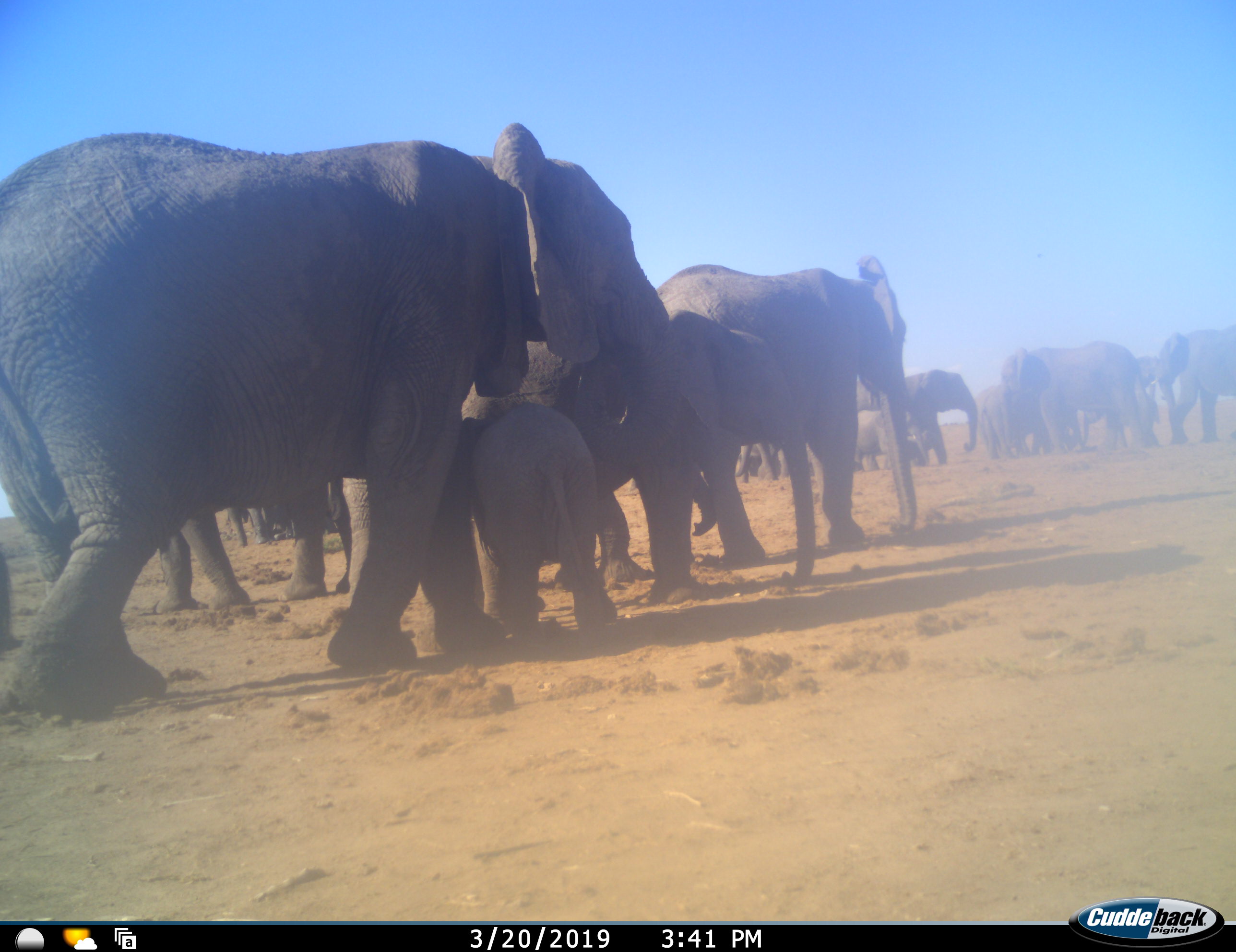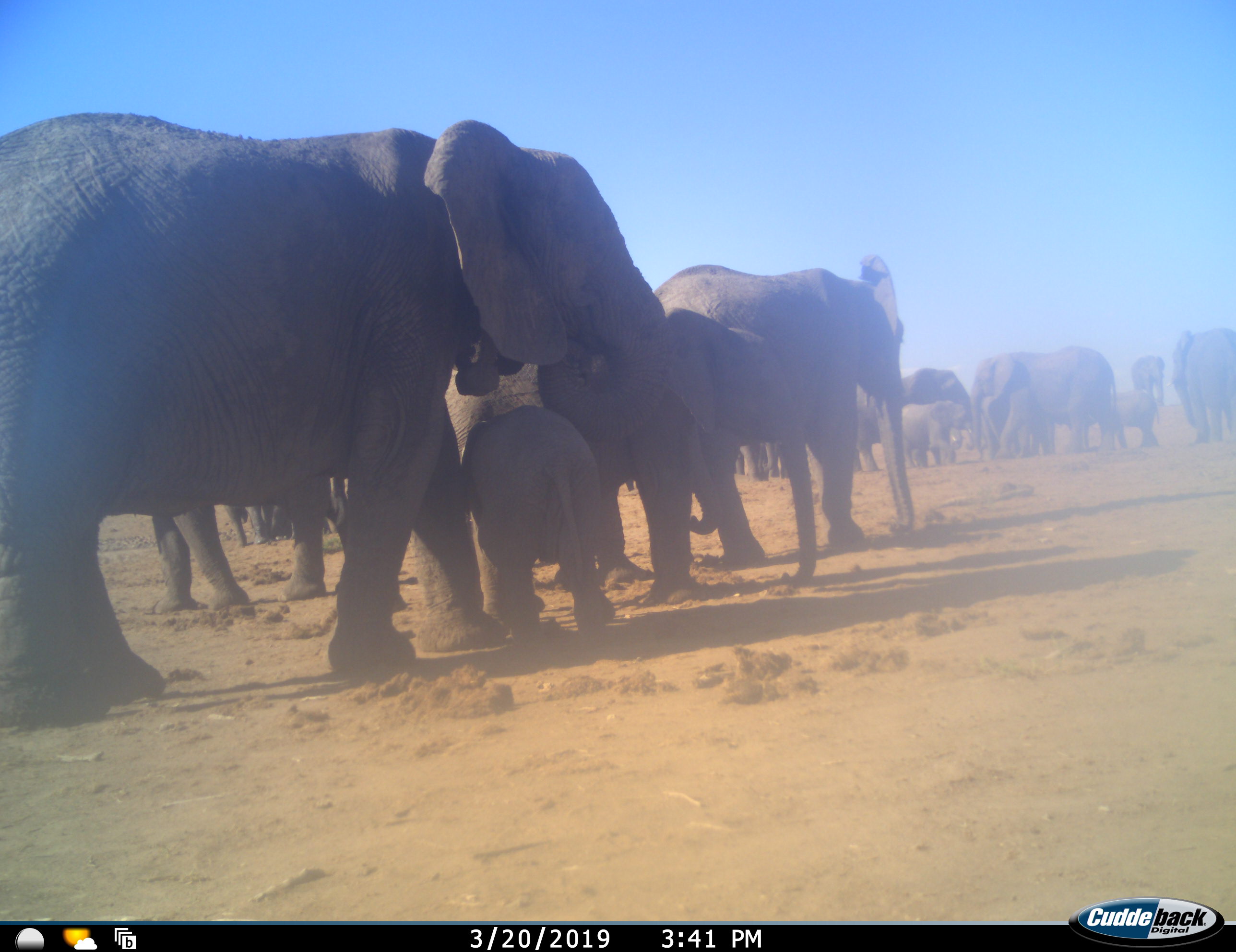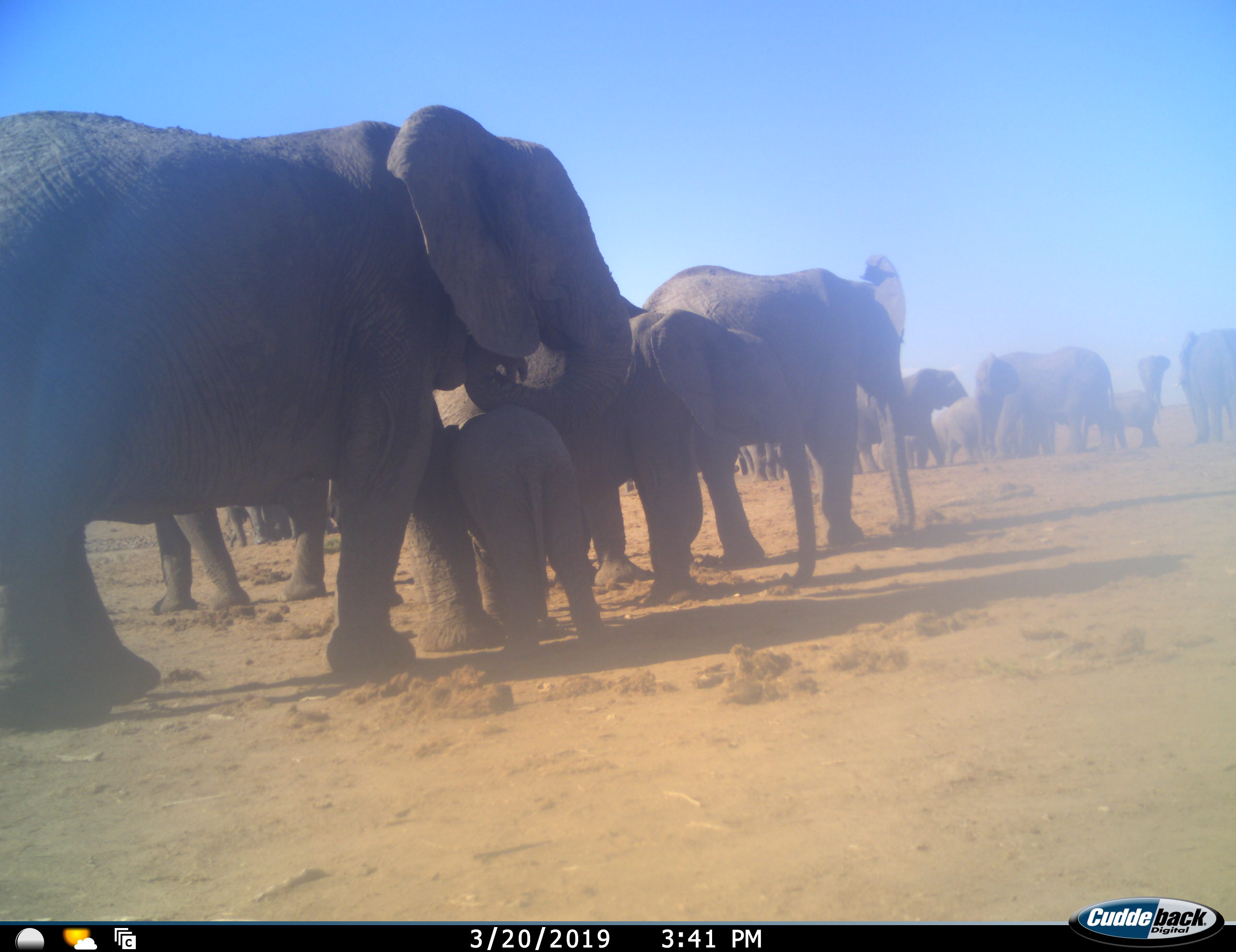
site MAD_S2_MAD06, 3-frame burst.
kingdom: Animalia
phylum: Chordata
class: Mammalia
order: Proboscidea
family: Elephantidae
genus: Loxodonta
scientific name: Loxodonta africana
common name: african bush elephant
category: elephant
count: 11-50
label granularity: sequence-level